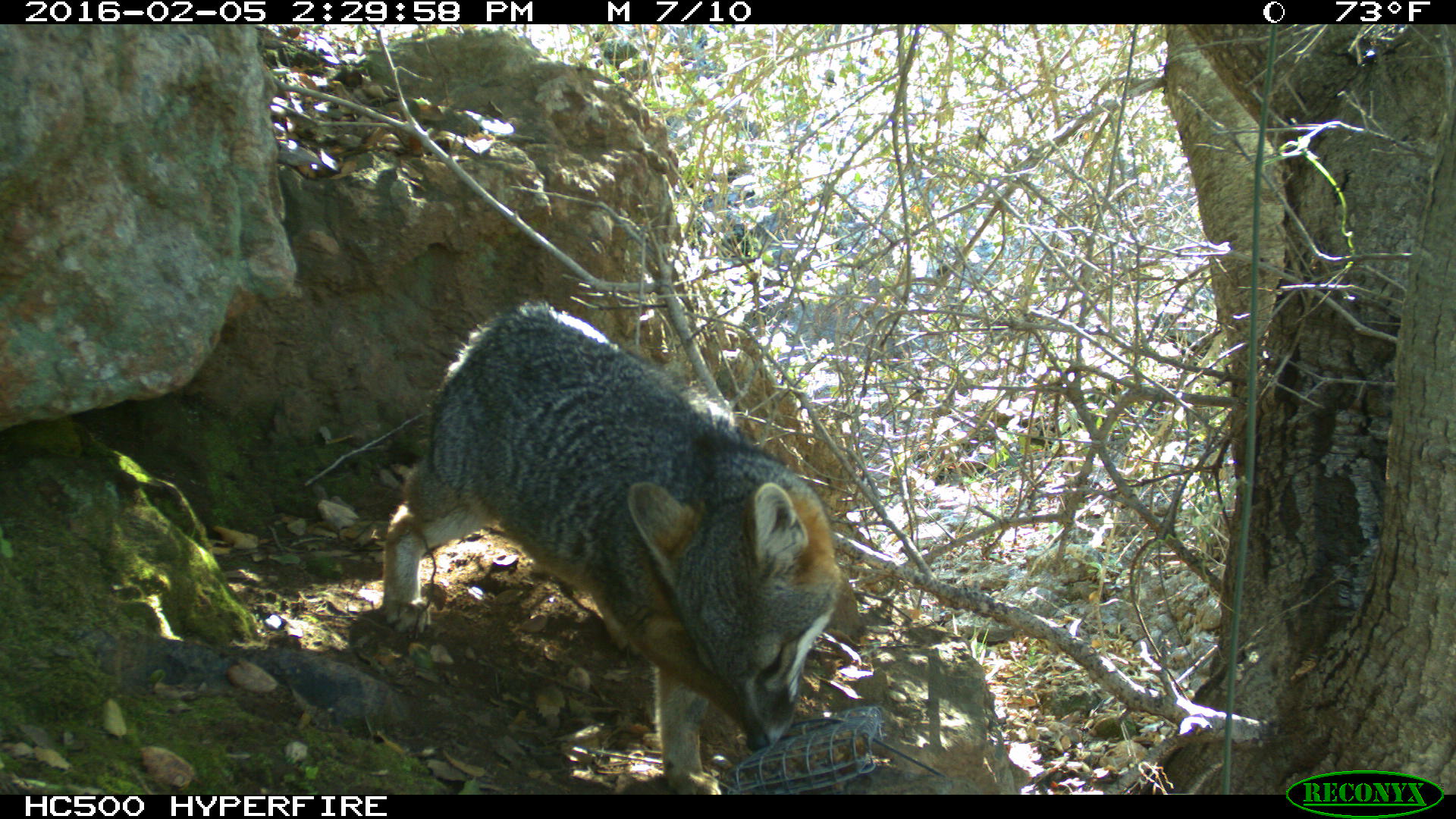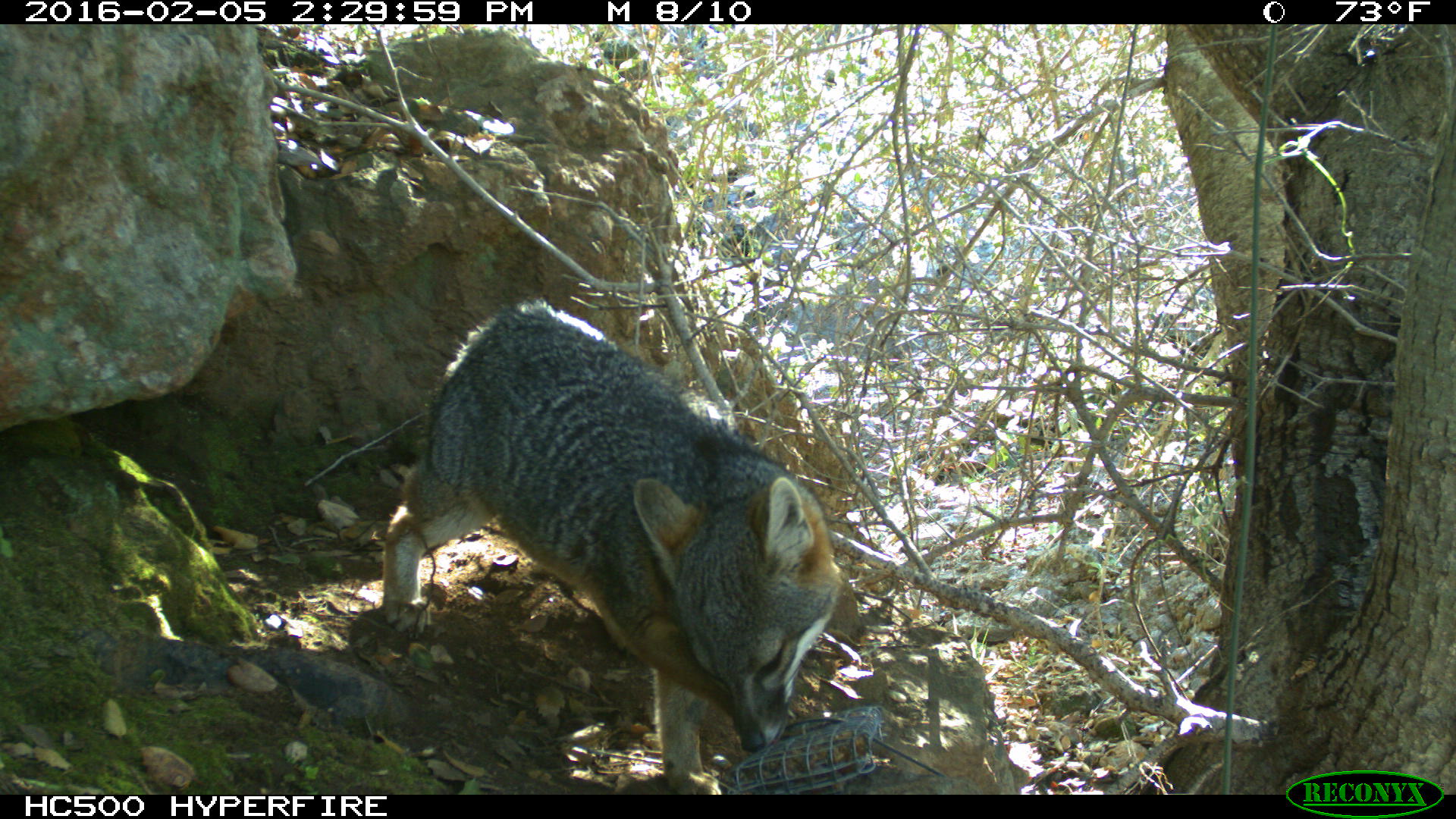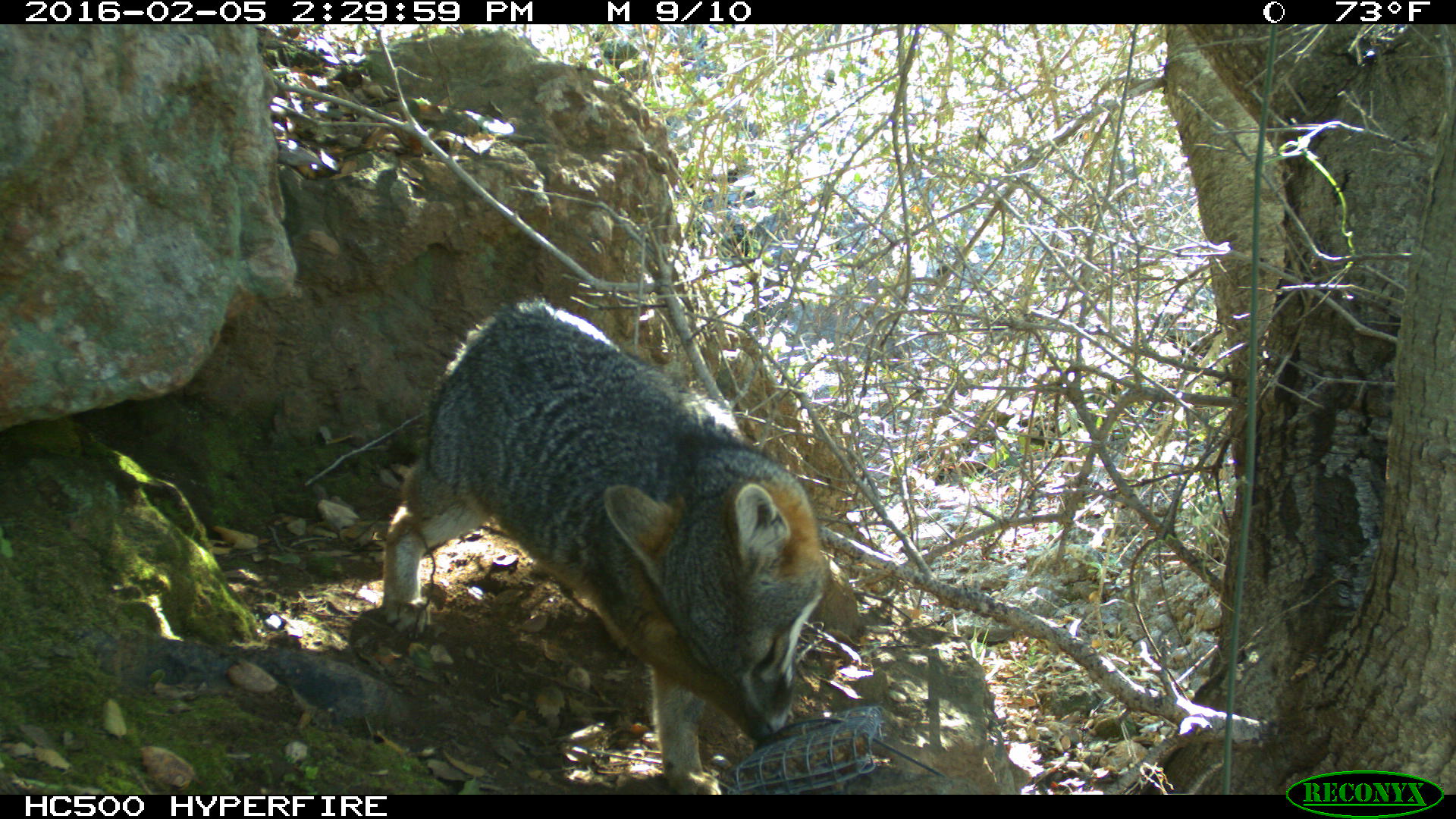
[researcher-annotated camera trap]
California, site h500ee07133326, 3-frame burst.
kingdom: Animalia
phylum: Chordata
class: Mammalia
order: Carnivora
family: Canidae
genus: Urocyon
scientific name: Urocyon littoralis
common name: island fox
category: fox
Fox (island fox) (Urocyon littoralis).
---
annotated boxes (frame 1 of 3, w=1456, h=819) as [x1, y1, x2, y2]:
fox: [381, 300, 841, 793]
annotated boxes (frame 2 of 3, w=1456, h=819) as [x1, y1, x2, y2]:
fox: [383, 297, 843, 792]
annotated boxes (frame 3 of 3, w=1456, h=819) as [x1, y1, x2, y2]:
fox: [380, 297, 831, 794]